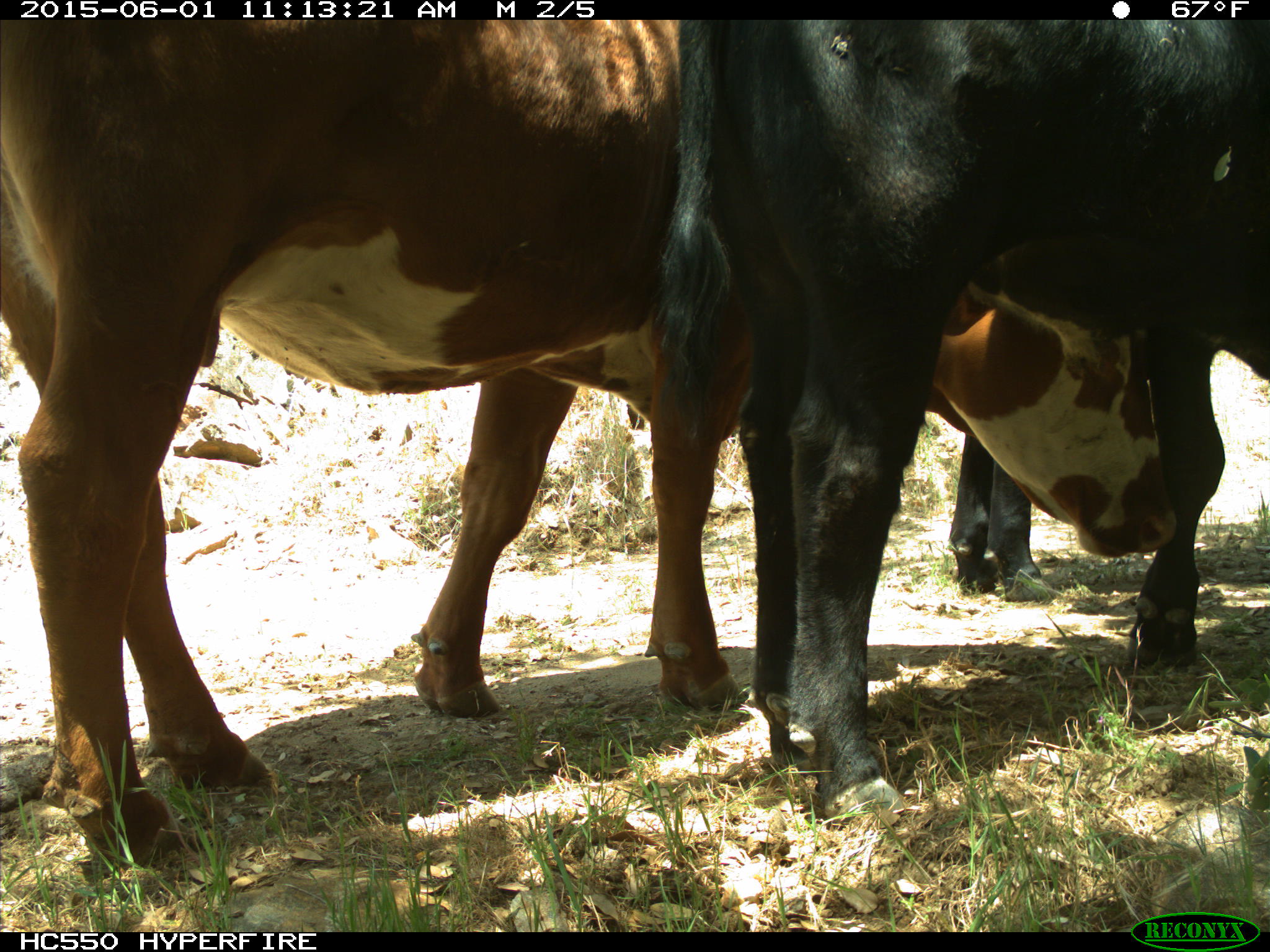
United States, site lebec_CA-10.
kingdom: Animalia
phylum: Chordata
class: Mammalia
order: Artiodactyla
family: Bovidae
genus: Bos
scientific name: Bos taurus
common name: domestic cow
Bos taurus (domestic cow).